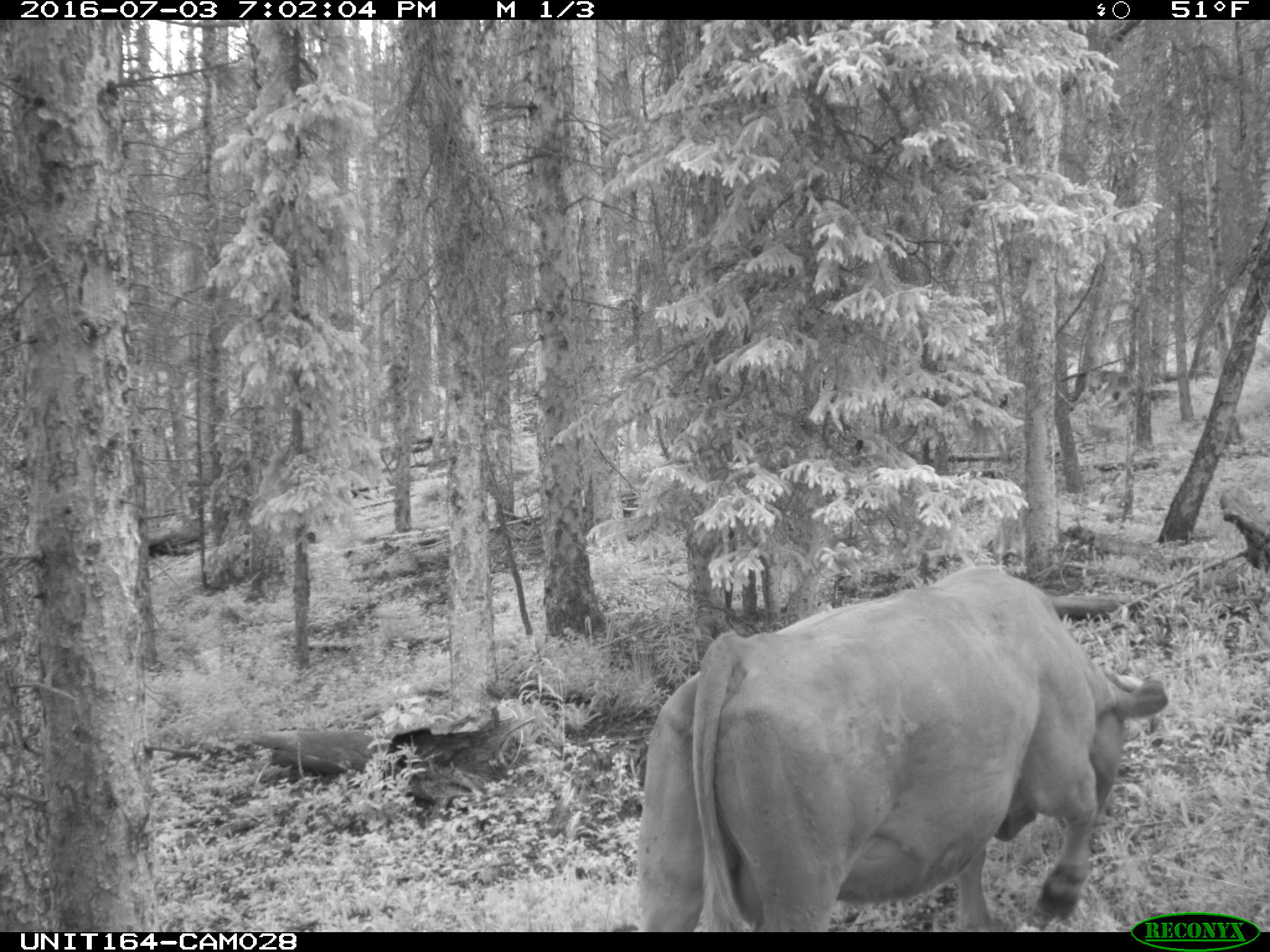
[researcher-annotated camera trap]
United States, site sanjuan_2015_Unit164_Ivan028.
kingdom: Animalia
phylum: Chordata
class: Mammalia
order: Artiodactyla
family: Bovidae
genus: Bos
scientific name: Bos taurus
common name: domestic cow